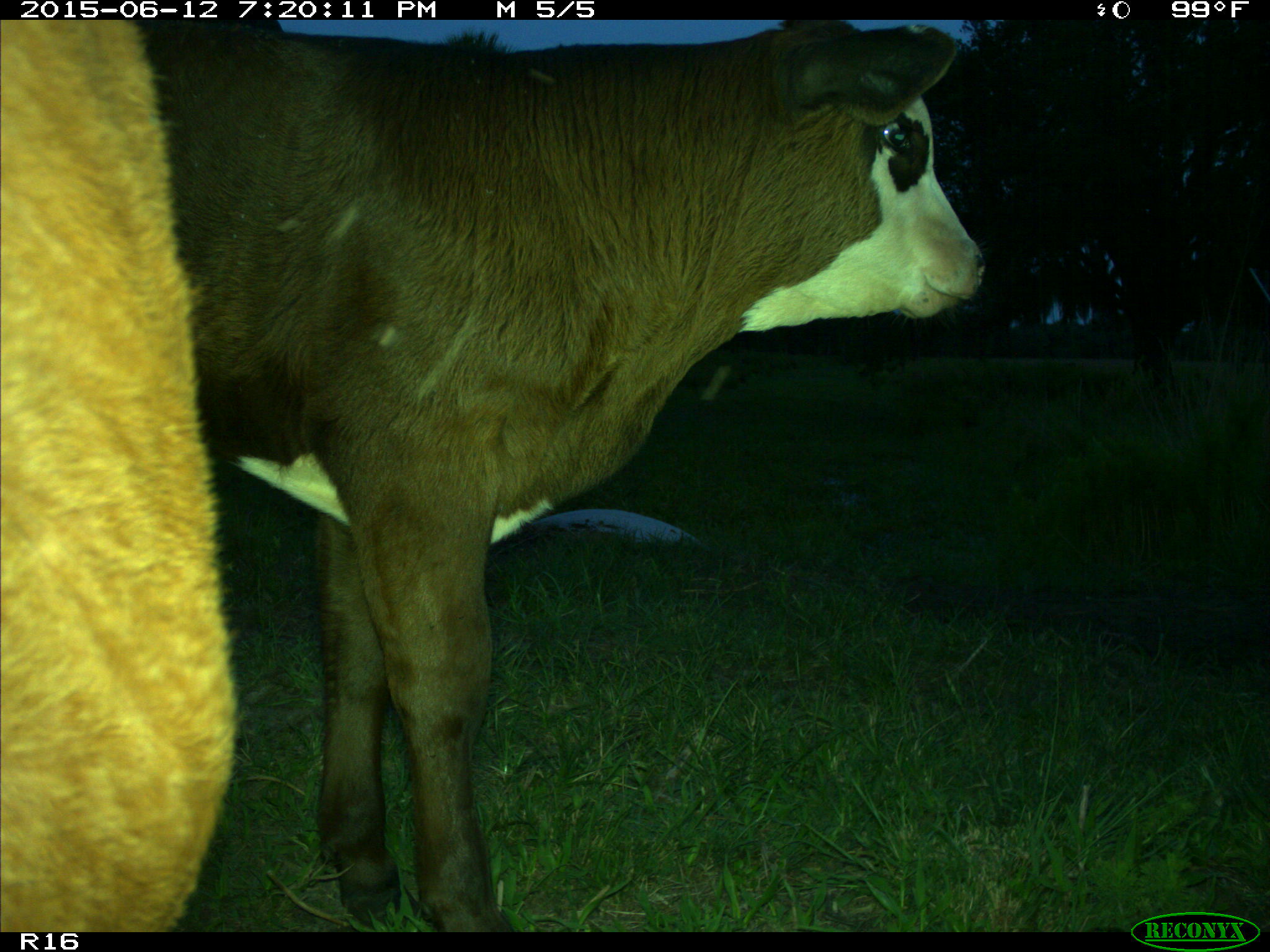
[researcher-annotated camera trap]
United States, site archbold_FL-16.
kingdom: Animalia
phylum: Chordata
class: Mammalia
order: Artiodactyla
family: Bovidae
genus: Bos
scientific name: Bos taurus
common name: domestic cow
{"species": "Bos taurus (domestic cow)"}